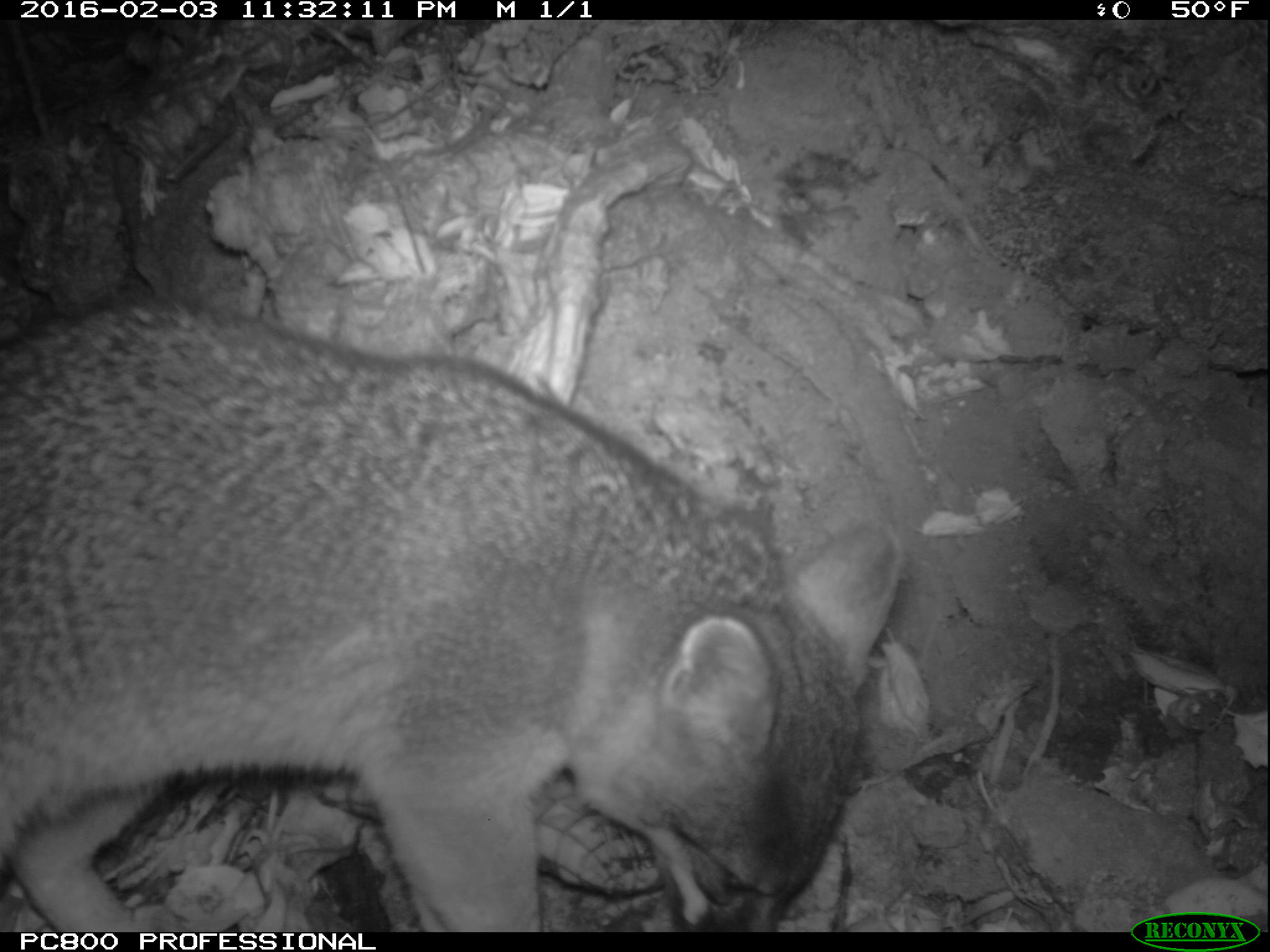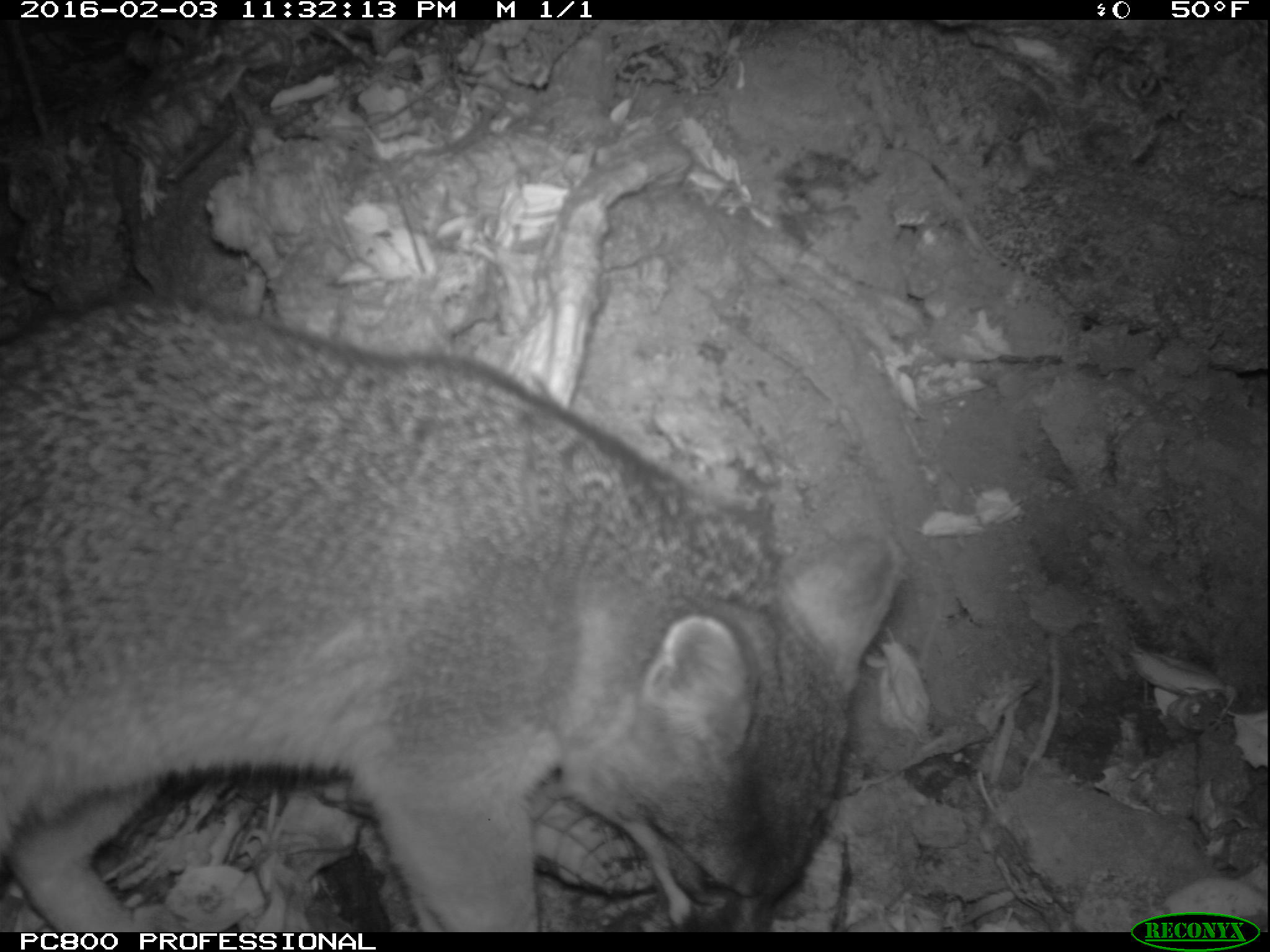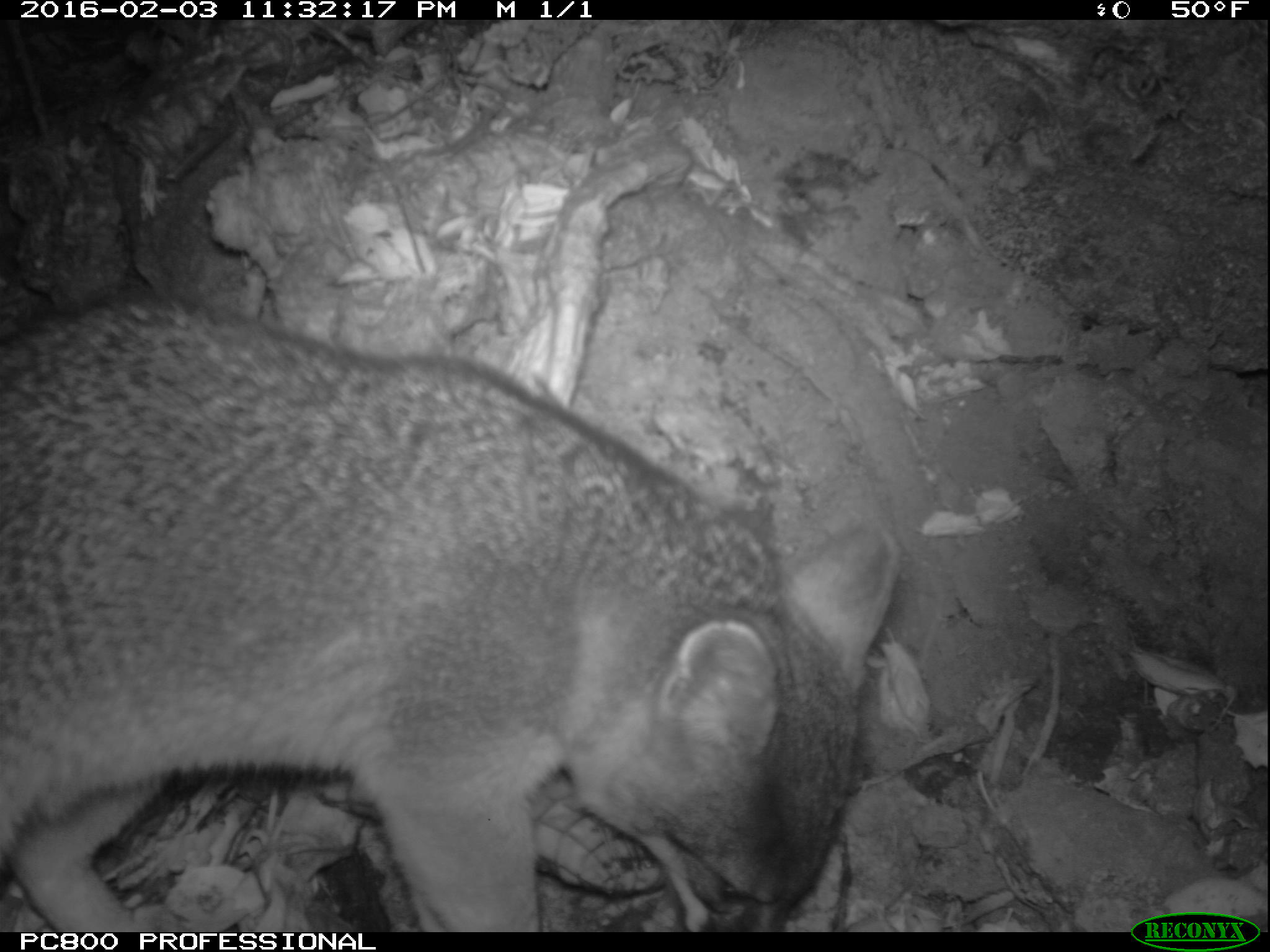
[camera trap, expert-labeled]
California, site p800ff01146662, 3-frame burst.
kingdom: Animalia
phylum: Chordata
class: Mammalia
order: Carnivora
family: Canidae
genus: Urocyon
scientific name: Urocyon littoralis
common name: island fox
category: fox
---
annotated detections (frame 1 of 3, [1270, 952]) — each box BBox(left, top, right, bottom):
fox: BBox(0, 292, 905, 932)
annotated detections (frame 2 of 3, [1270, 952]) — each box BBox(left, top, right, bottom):
fox: BBox(0, 286, 907, 930)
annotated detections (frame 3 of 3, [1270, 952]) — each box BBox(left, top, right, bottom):
fox: BBox(0, 294, 898, 932)